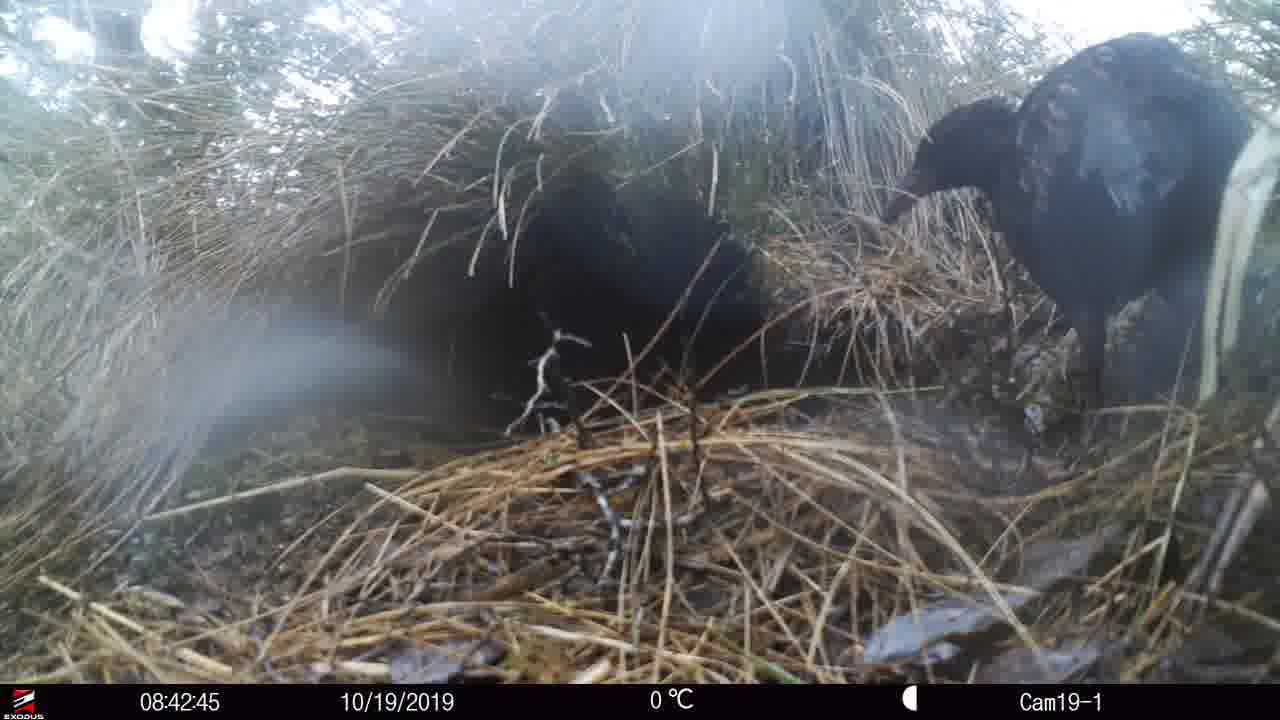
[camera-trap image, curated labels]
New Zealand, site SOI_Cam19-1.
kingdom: Animalia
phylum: Chordata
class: Aves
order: Gruiformes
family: Rallidae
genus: Gallirallus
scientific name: Gallirallus australis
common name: weka